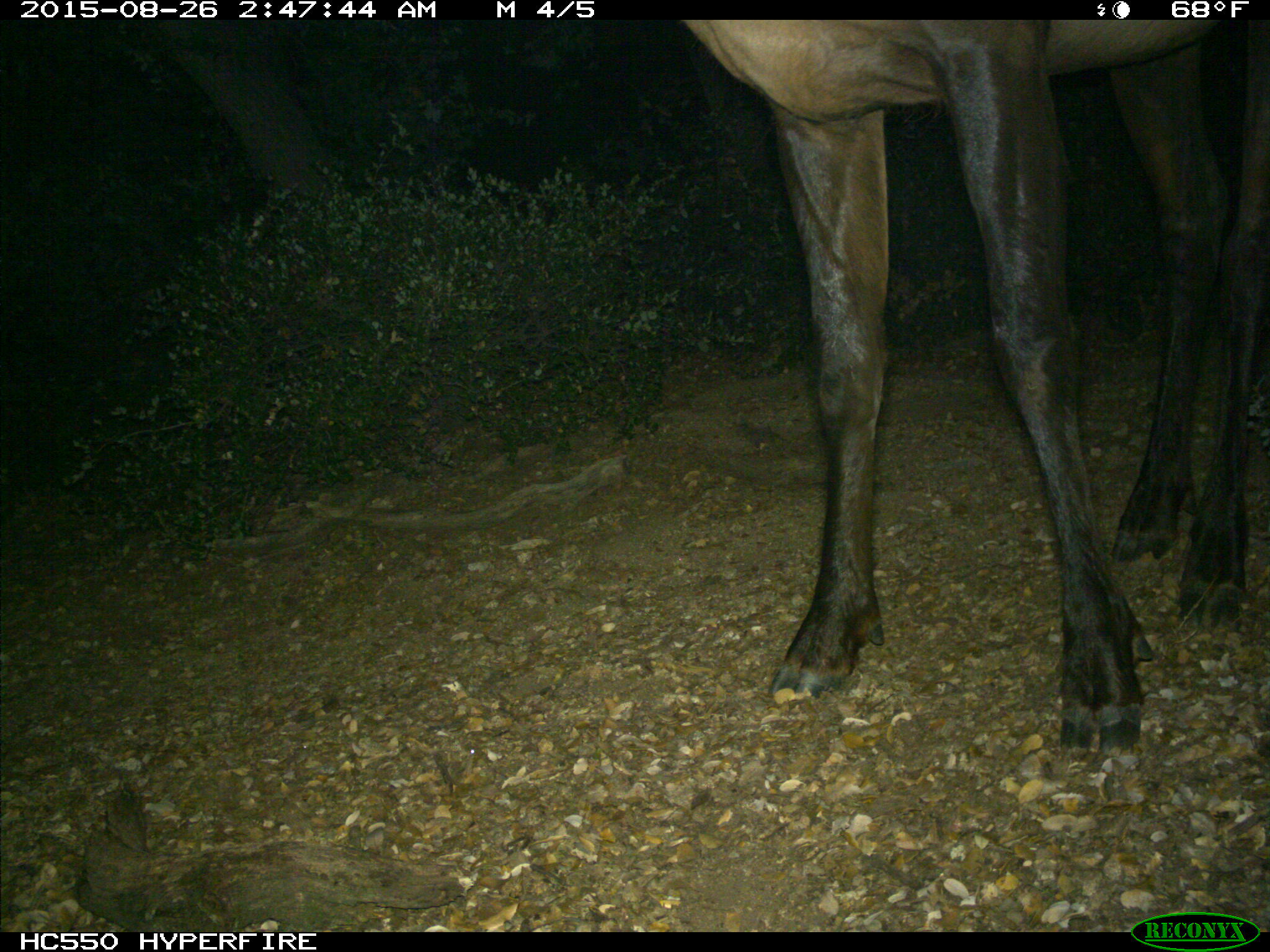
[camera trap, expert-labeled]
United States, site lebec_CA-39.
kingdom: Animalia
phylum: Chordata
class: Mammalia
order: Artiodactyla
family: Cervidae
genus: Cervus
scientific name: Cervus canadensis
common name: elk